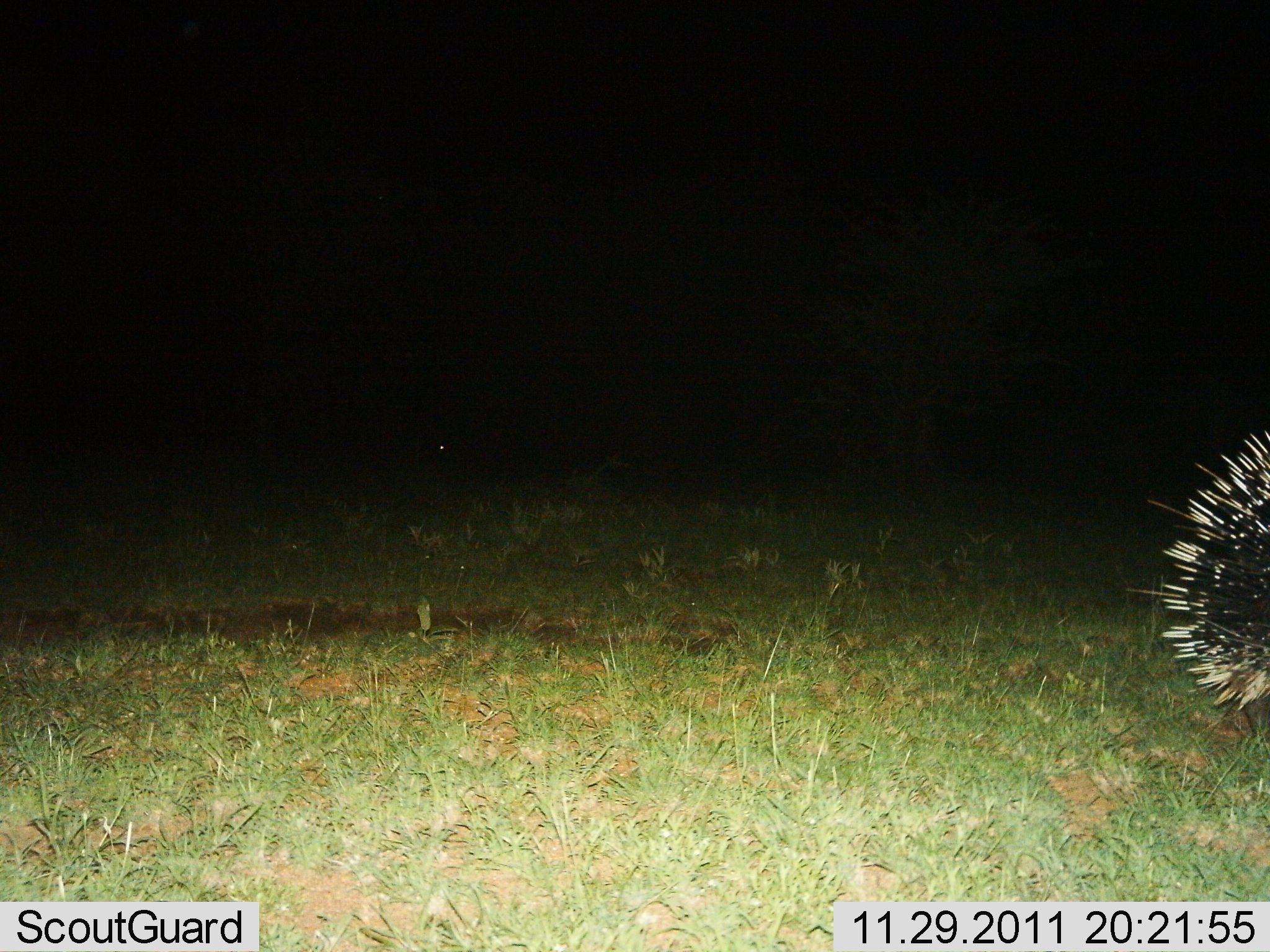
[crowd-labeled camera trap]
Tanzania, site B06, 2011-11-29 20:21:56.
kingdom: Animalia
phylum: Chordata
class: Mammalia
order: Rodentia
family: Hystricidae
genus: Hystrix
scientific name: Hystrix cristata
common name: crested porcupine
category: porcupine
Porcupine (crested porcupine) (Hystrix cristata), count 1. Behavior (volunteer vote fractions): standing 58%, resting 0%, moving 42%, interacting 0%. Young present (vote fraction): 0%. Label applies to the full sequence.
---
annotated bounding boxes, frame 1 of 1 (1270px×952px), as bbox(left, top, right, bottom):
animal: bbox(1125, 425, 1270, 713)